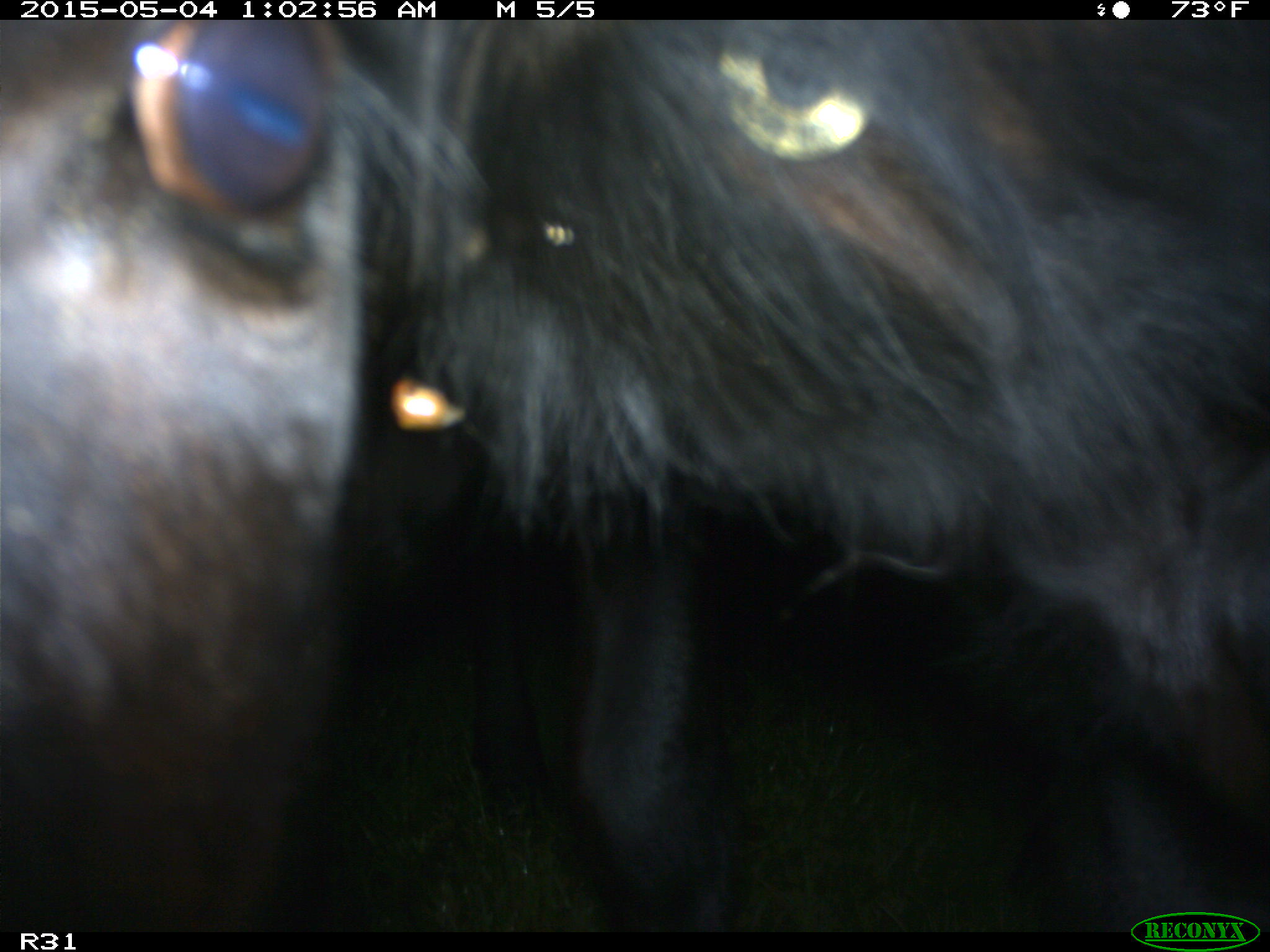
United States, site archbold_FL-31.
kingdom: Animalia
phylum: Chordata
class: Mammalia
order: Artiodactyla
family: Bovidae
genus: Bos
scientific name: Bos taurus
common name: domestic cow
Bos taurus (domestic cow).